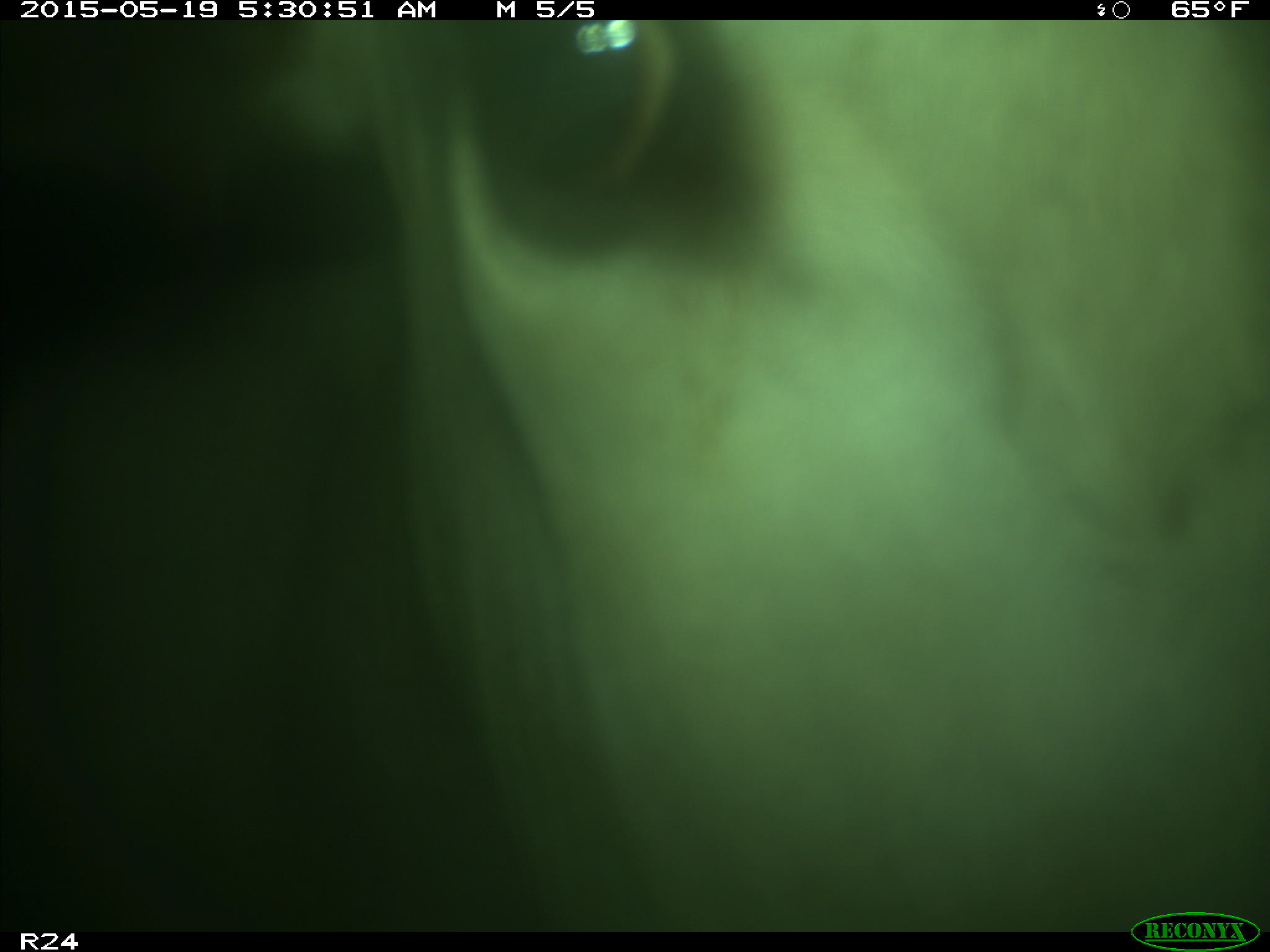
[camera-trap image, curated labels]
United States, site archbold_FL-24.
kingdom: Animalia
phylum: Chordata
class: Mammalia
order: Artiodactyla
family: Bovidae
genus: Bos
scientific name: Bos taurus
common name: domestic cow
Bos taurus (domestic cow).